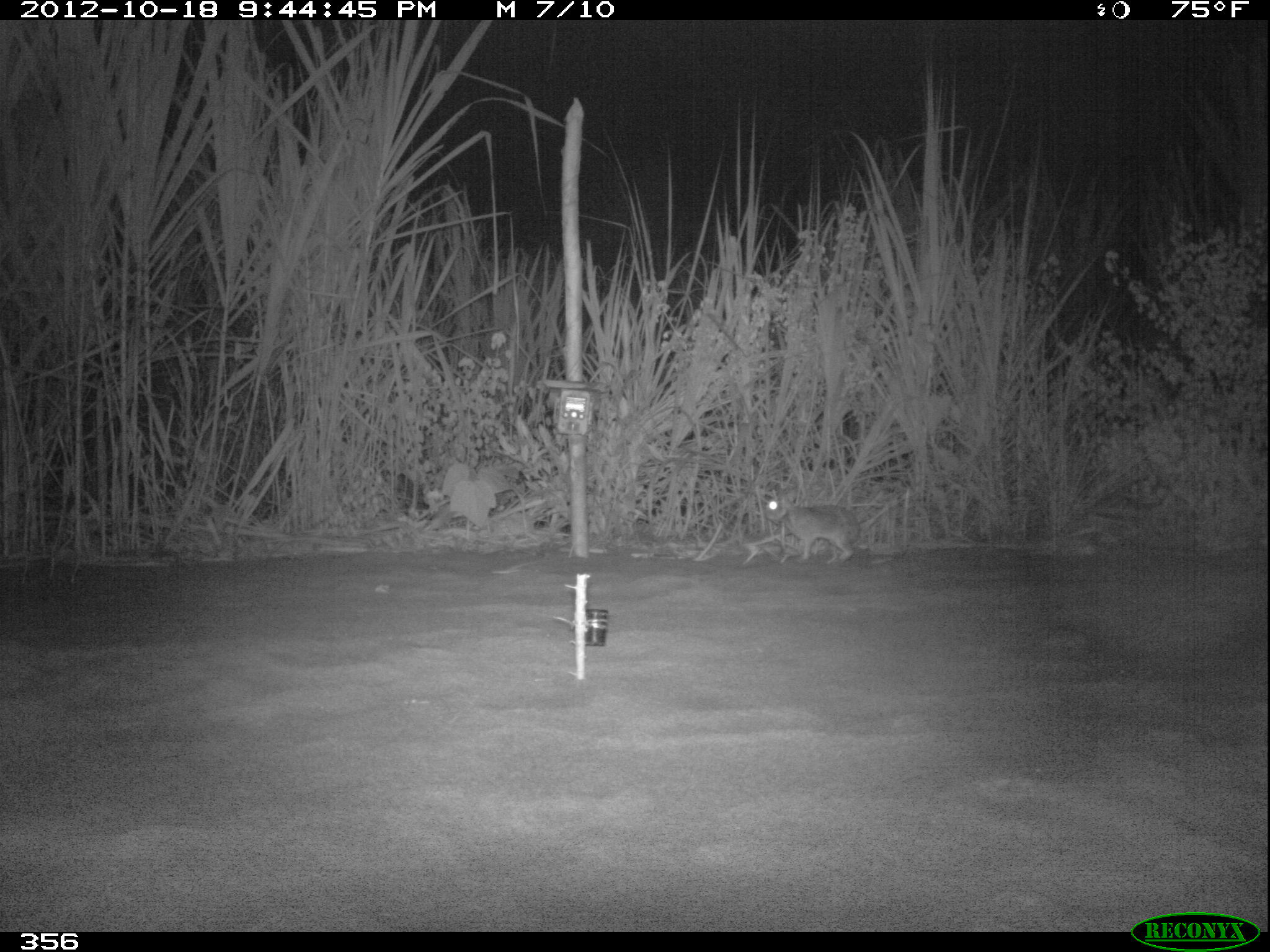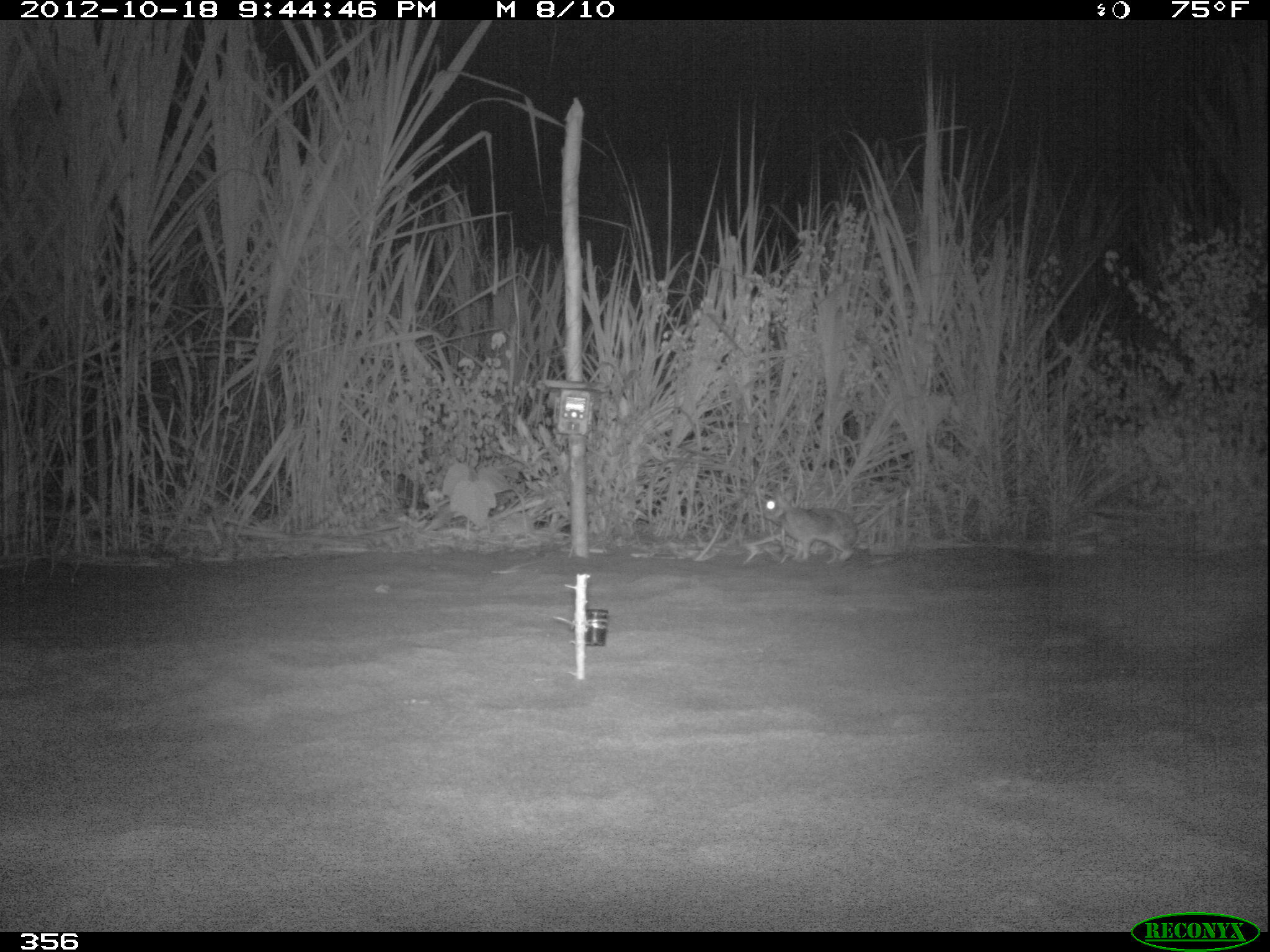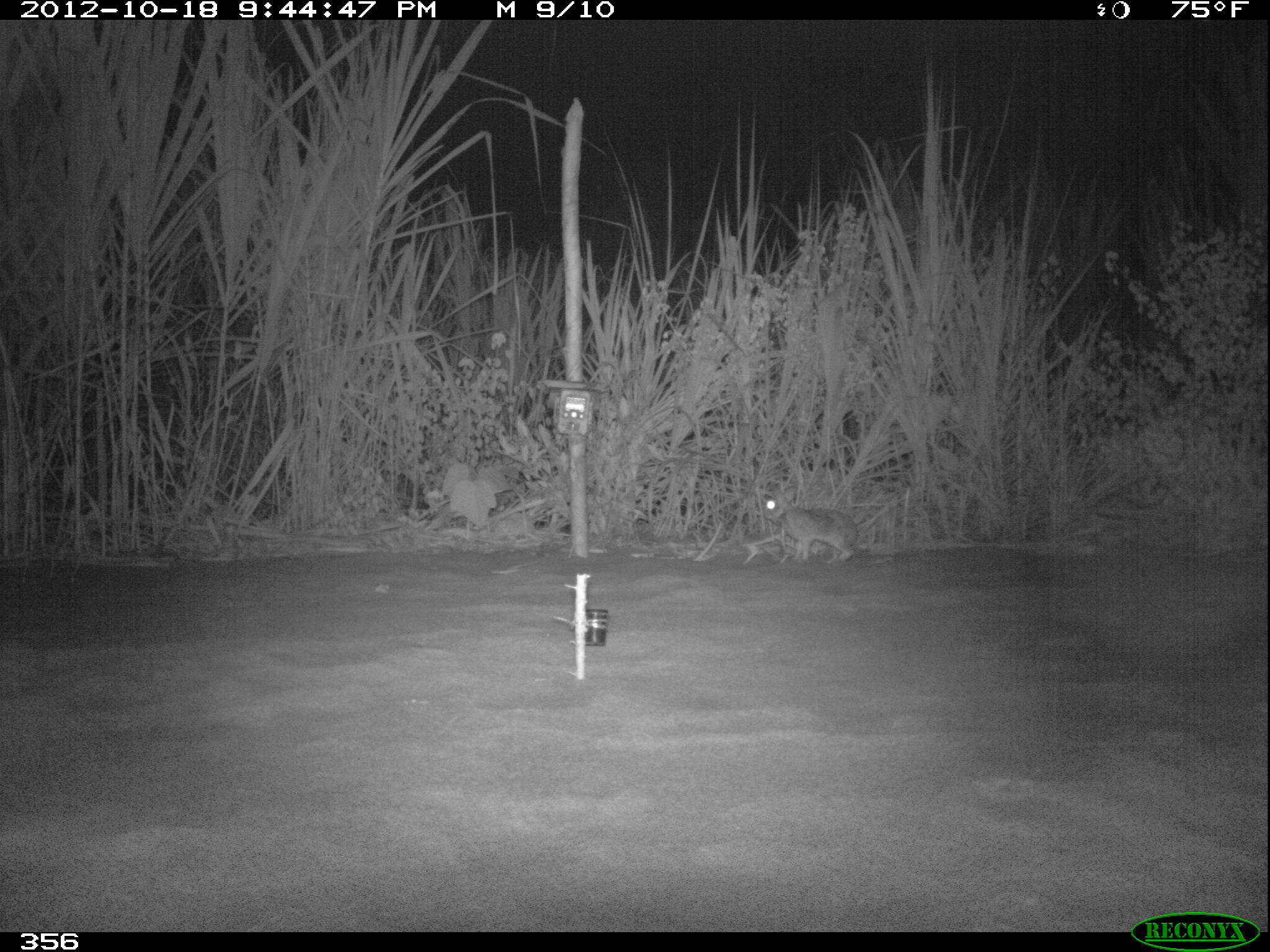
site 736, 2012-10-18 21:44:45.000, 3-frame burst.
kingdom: Animalia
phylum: Chordata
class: Mammalia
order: Lagomorpha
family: Leporidae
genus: Sylvilagus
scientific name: Sylvilagus brasiliensis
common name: tapeti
Sylvilagus brasiliensis (tapeti).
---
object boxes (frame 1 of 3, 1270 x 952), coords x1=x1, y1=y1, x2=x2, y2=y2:
sylvilagus brasiliensis: x1=762, y1=494, x2=860, y2=564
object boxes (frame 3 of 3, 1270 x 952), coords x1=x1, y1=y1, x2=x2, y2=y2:
sylvilagus brasiliensis: x1=760, y1=493, x2=858, y2=565